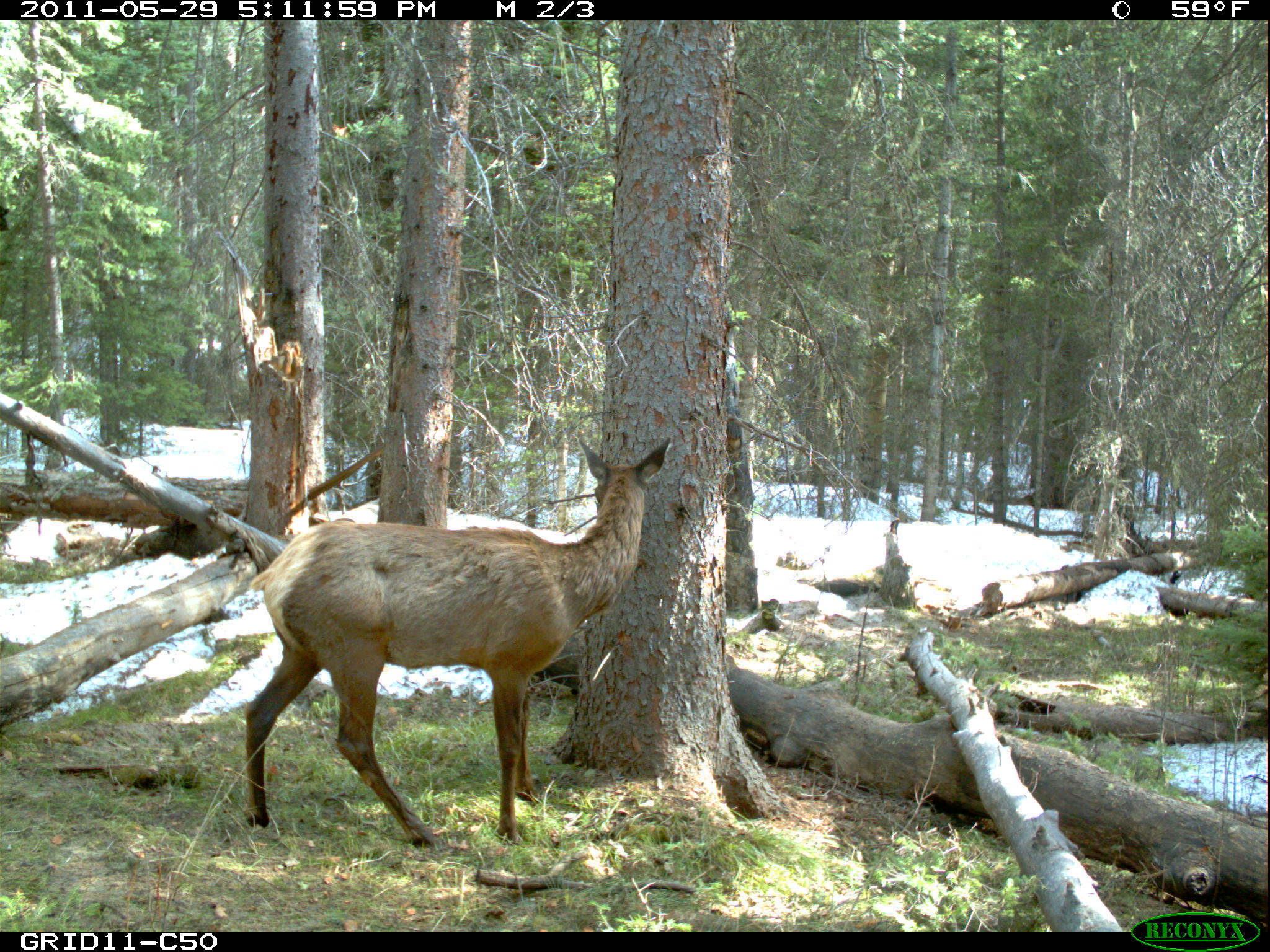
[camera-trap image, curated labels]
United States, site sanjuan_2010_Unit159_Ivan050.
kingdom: Animalia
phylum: Chordata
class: Mammalia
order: Artiodactyla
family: Cervidae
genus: Cervus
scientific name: Cervus elaphus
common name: red deer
Cervus elaphus (red deer).